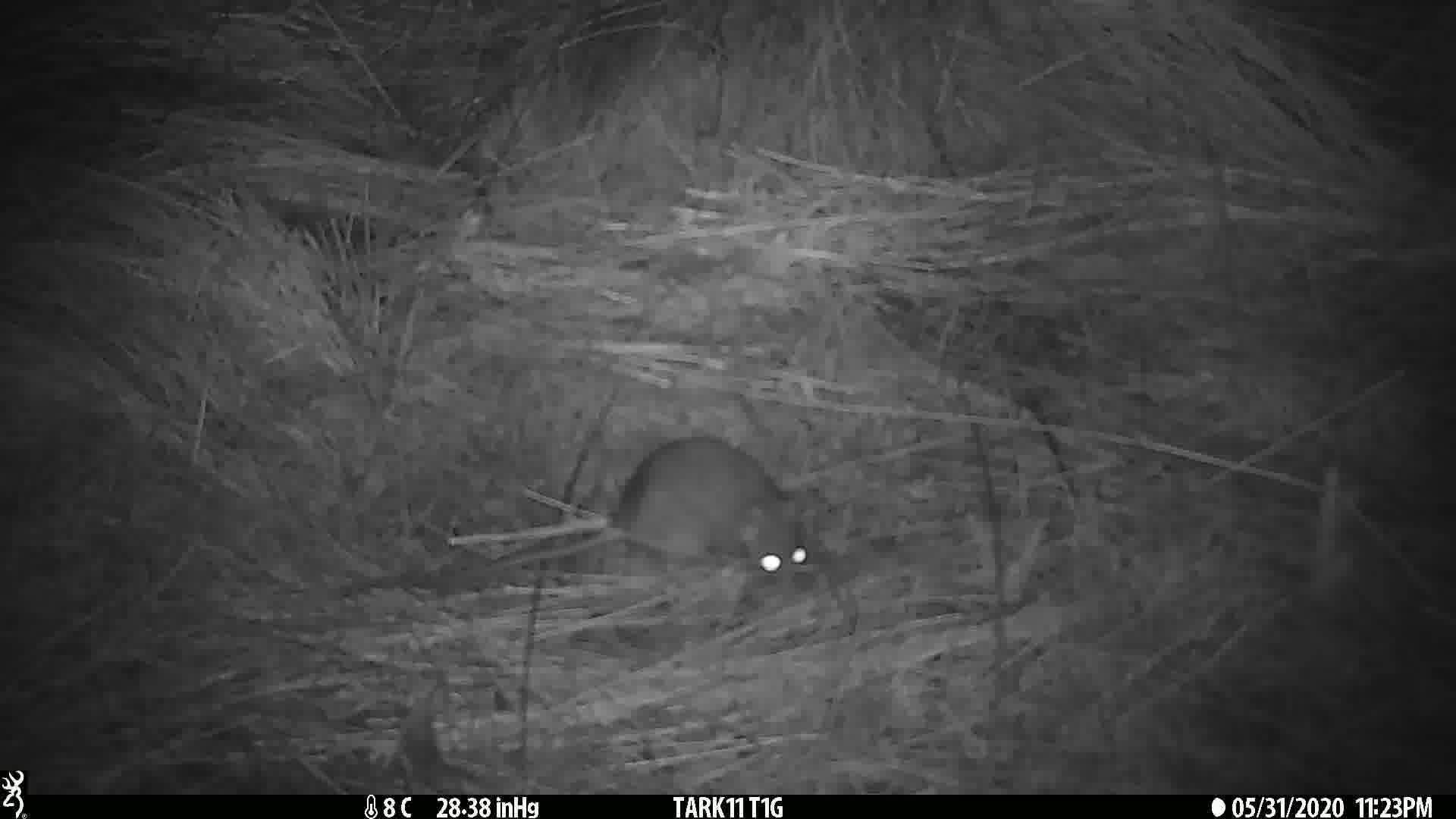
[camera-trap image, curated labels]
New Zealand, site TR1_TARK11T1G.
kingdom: Animalia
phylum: Chordata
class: Mammalia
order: Rodentia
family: Muridae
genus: Rattus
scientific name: Rattus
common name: rat